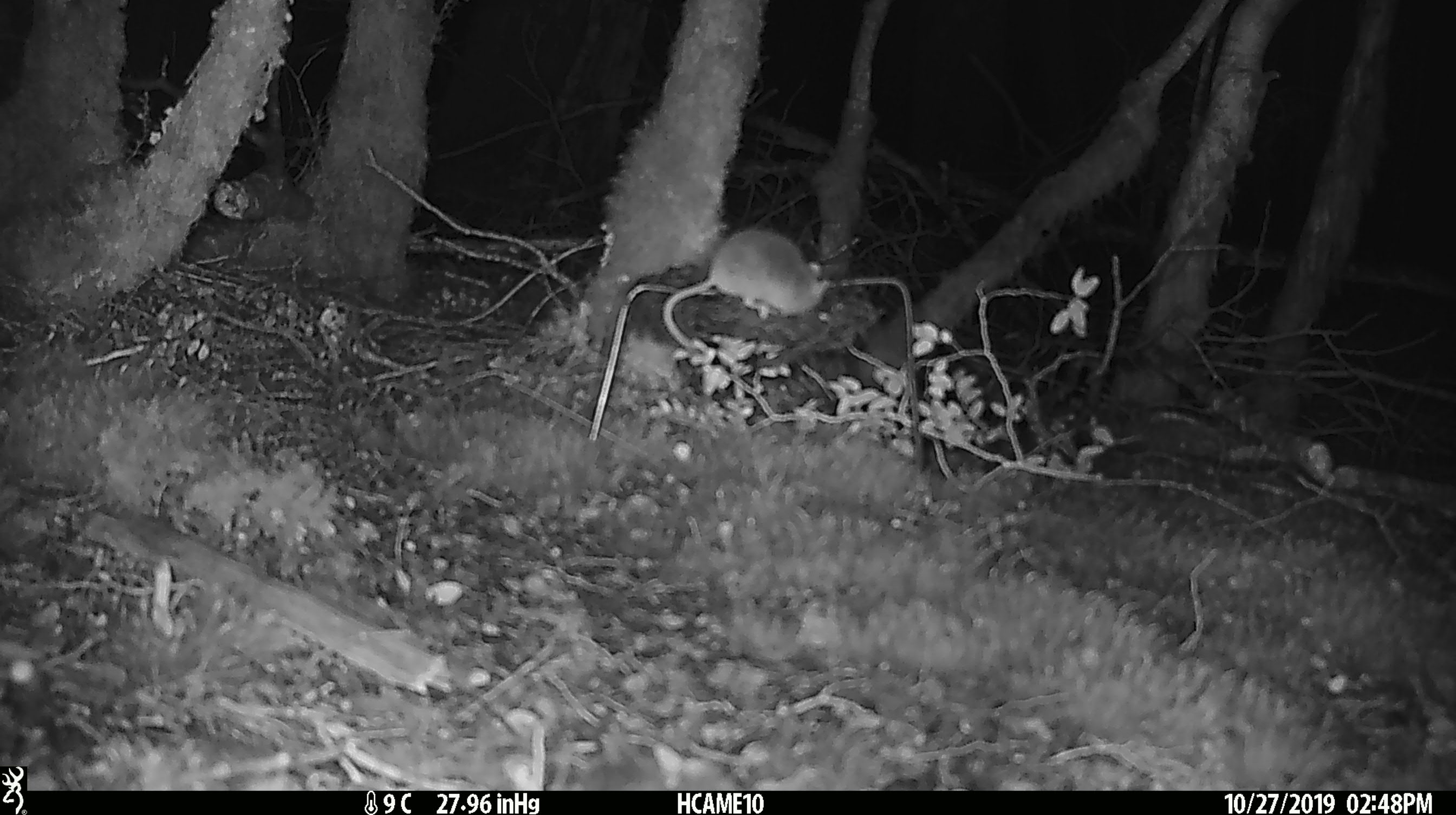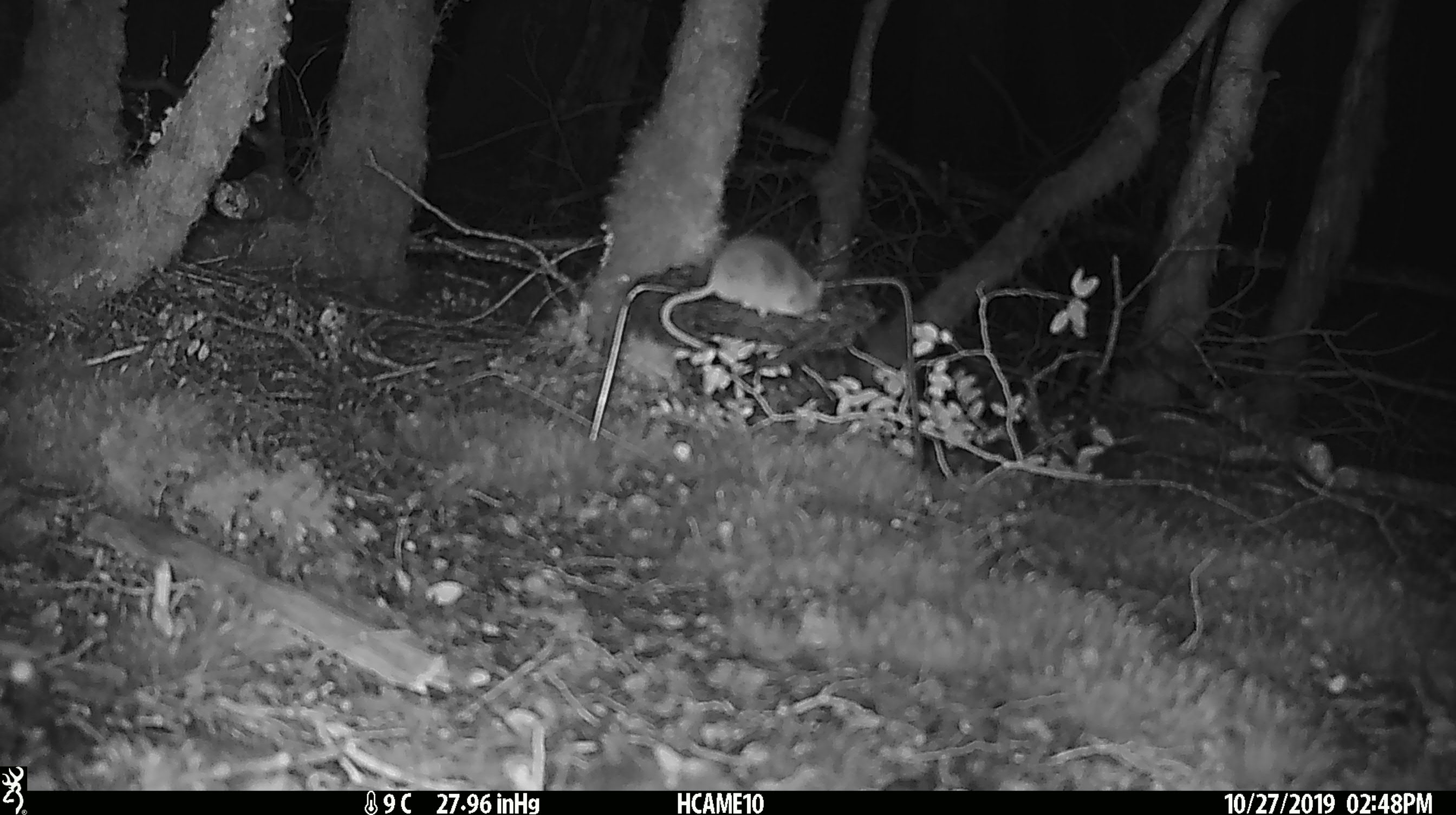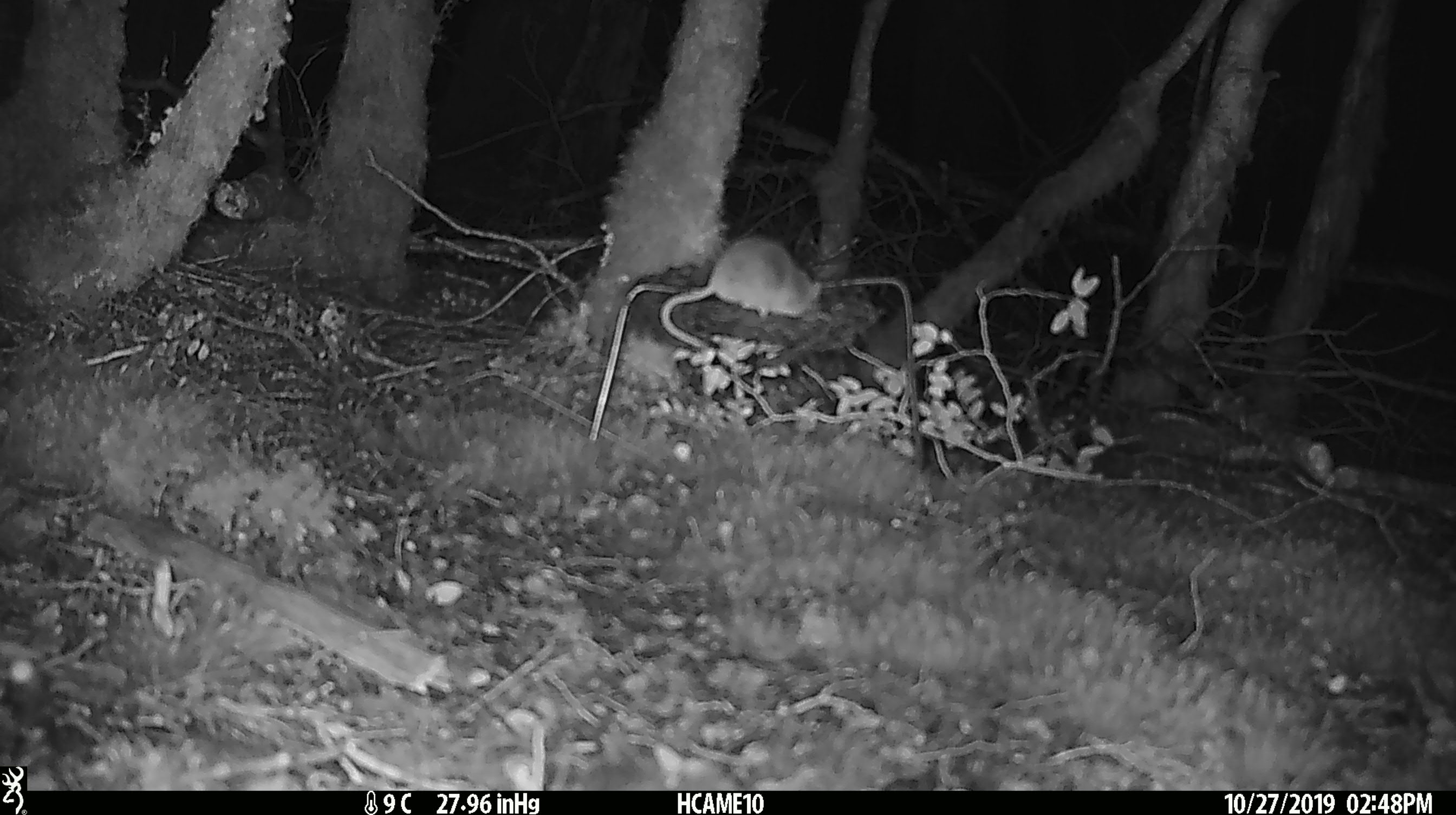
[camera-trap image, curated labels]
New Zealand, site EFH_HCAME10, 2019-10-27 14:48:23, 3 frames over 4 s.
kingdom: Animalia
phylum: Chordata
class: Mammalia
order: Rodentia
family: Muridae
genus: Mus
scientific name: Mus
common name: mouse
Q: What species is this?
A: Mouse (Mus).